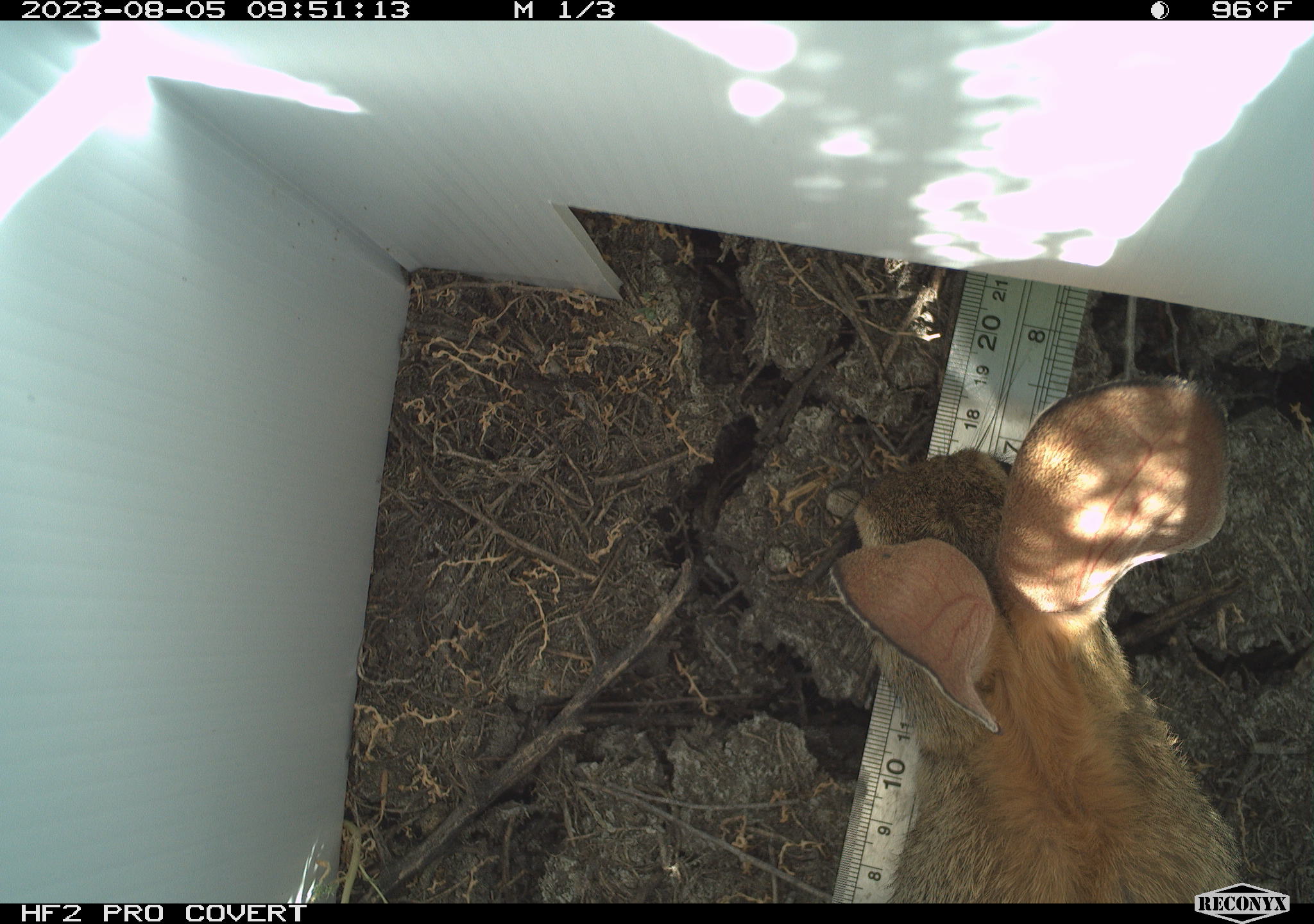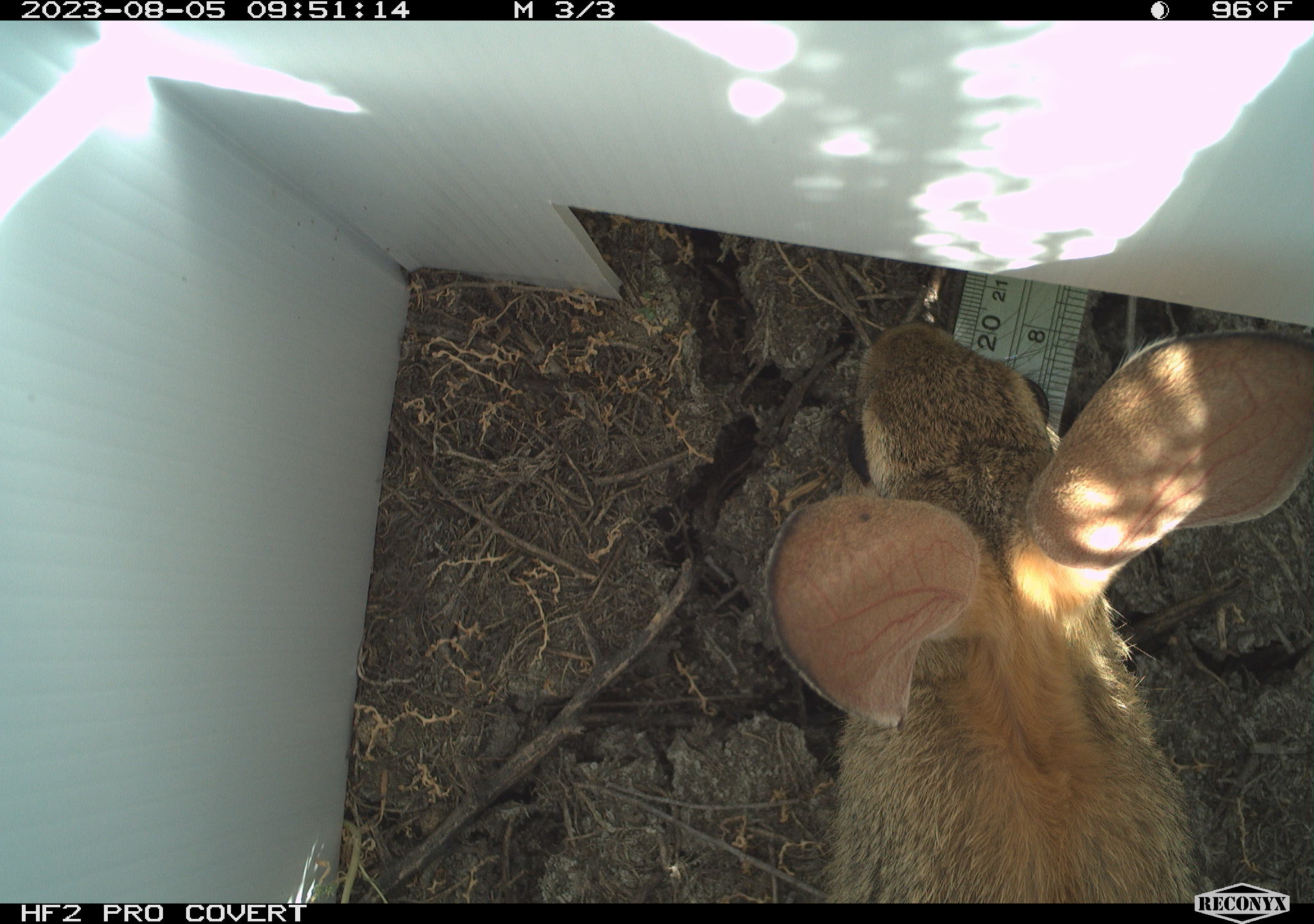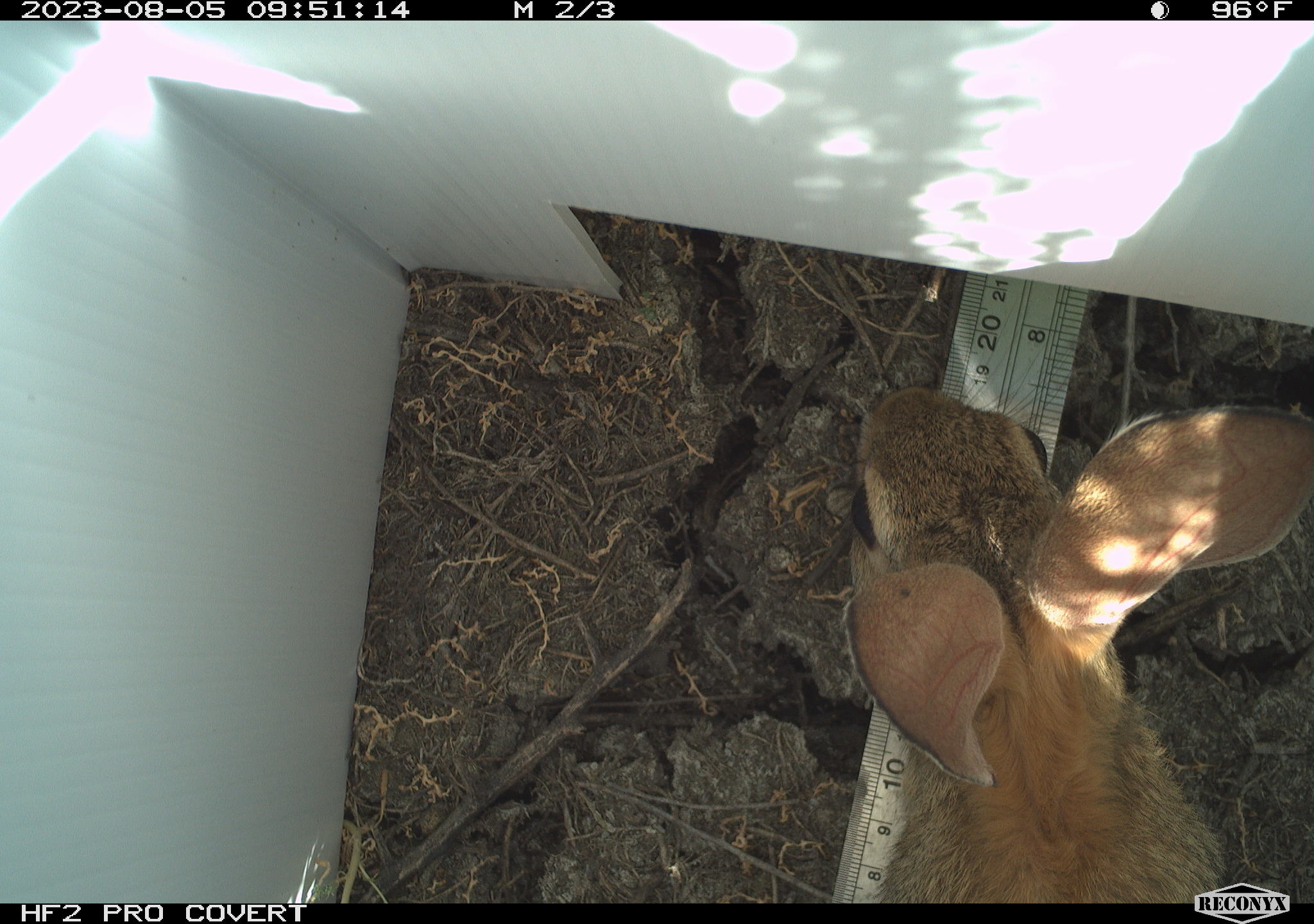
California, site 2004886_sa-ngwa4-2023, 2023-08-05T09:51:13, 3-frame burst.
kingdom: Animalia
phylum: Chordata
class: Mammalia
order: Lagomorpha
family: Leporidae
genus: Sylvilagus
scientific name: Sylvilagus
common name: cottontail rabbits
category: sylvilagus species